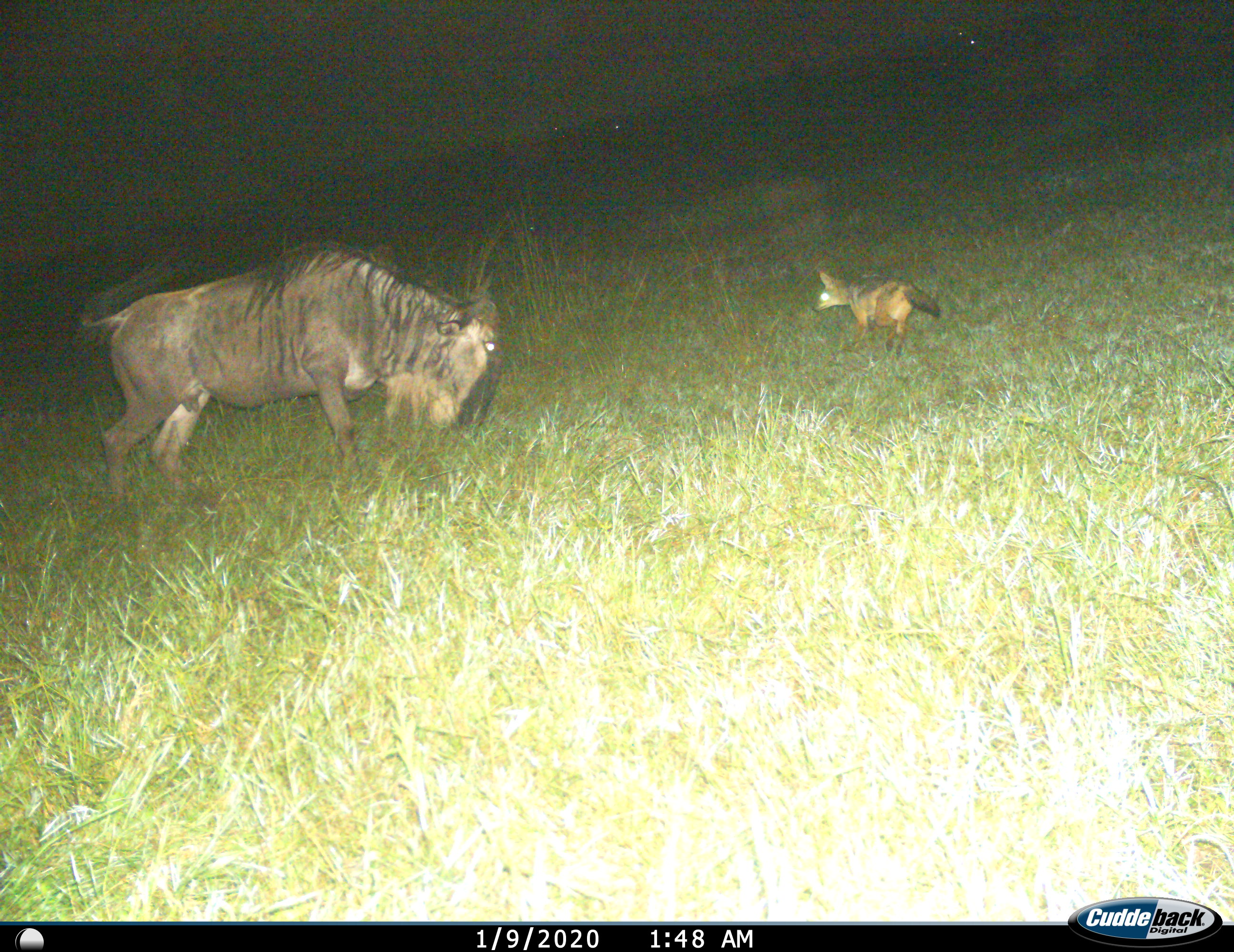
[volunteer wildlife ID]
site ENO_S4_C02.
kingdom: Animalia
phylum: Chordata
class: Mammalia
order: Carnivora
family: Canidae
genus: Lupulella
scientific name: Lupulella mesomelas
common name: black-backed jackal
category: jackalblackbacked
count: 1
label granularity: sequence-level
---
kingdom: Animalia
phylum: Chordata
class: Mammalia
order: Artiodactyla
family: Bovidae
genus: Connochaetes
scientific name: Connochaetes taurinus taurinus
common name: blue wildebeest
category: wildebeestblue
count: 1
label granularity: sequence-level